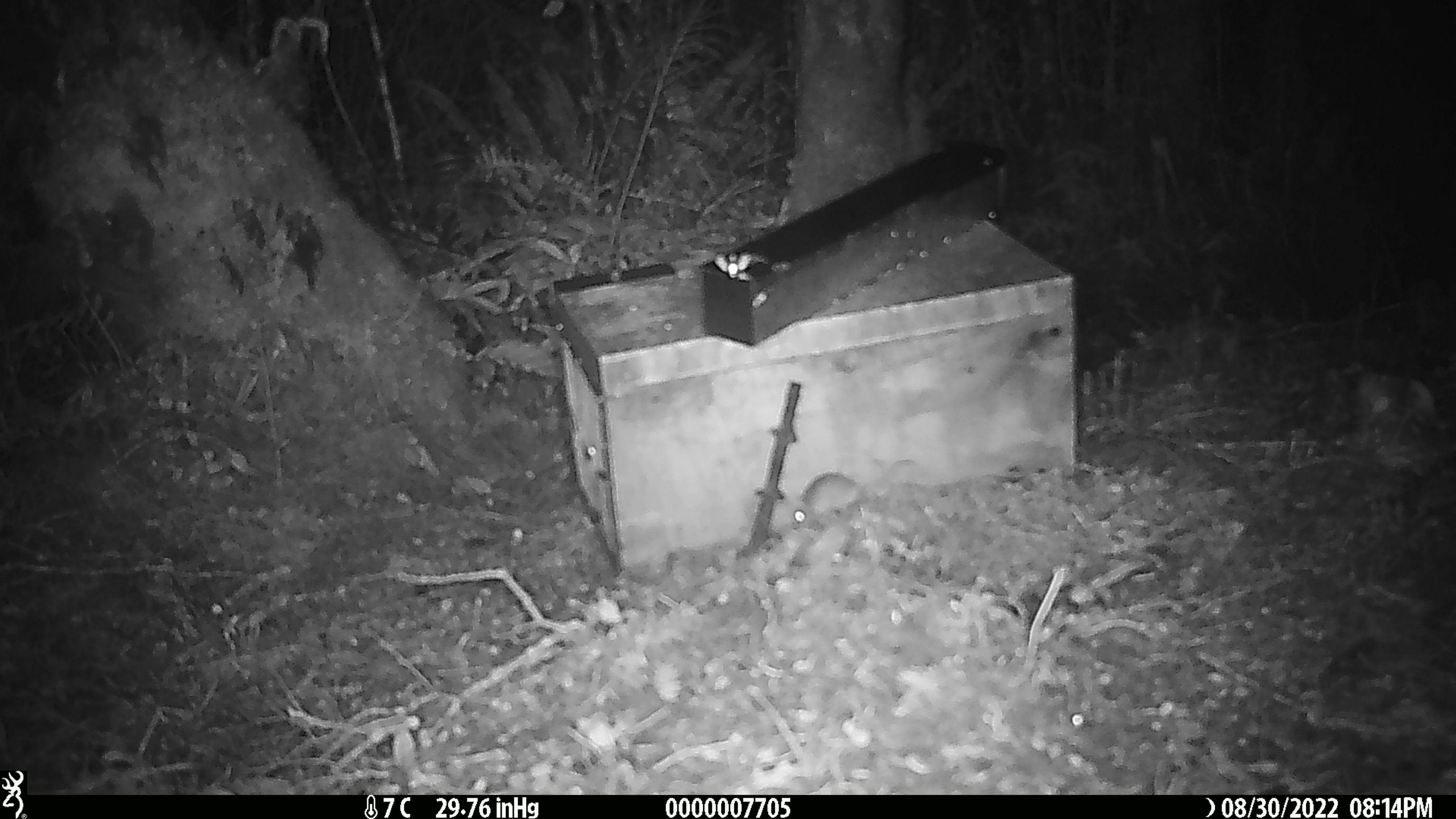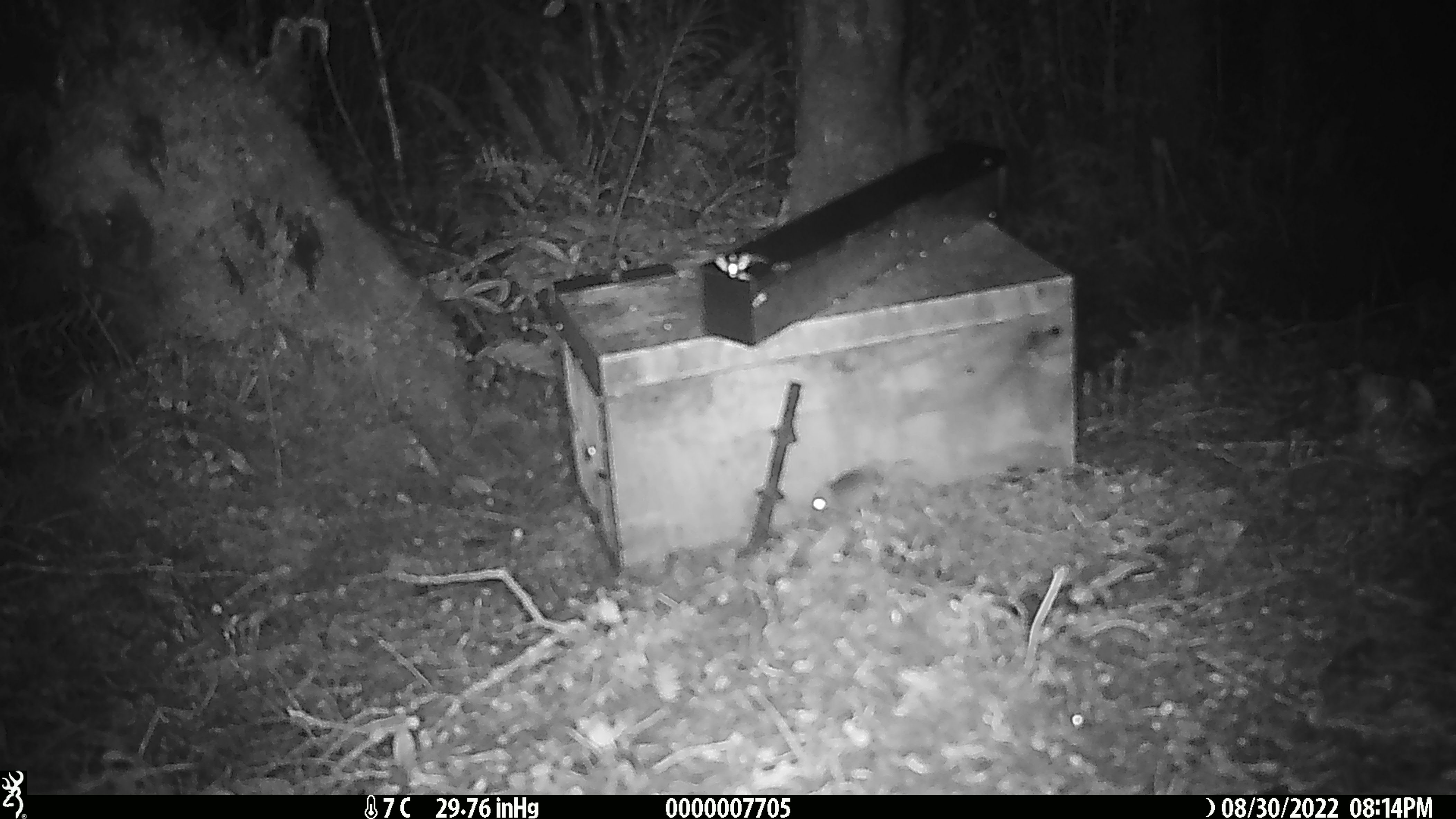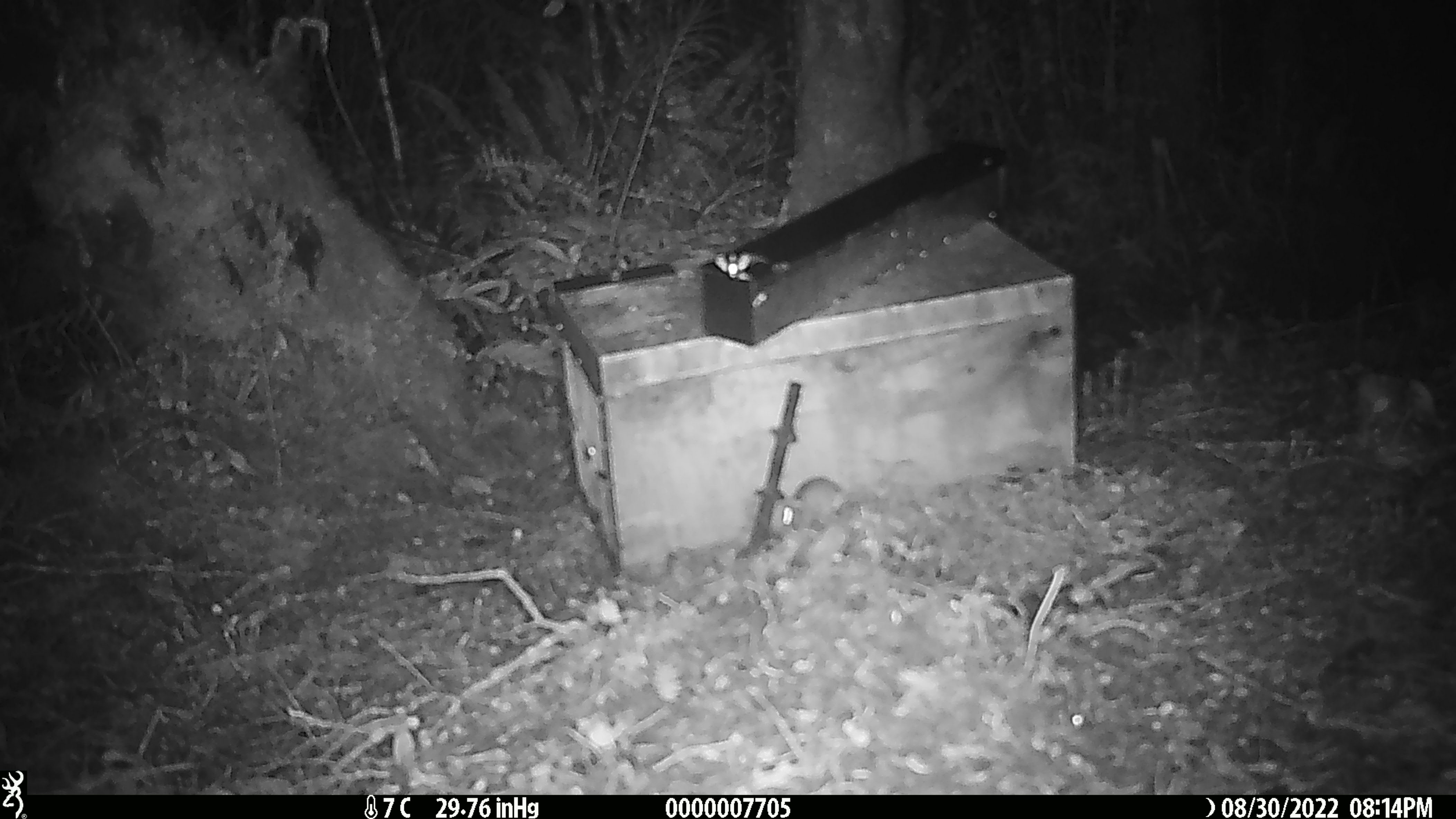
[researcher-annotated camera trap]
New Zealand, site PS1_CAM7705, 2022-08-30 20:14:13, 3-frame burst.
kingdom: Animalia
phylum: Chordata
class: Mammalia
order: Rodentia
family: Muridae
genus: Mus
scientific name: Mus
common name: mouse